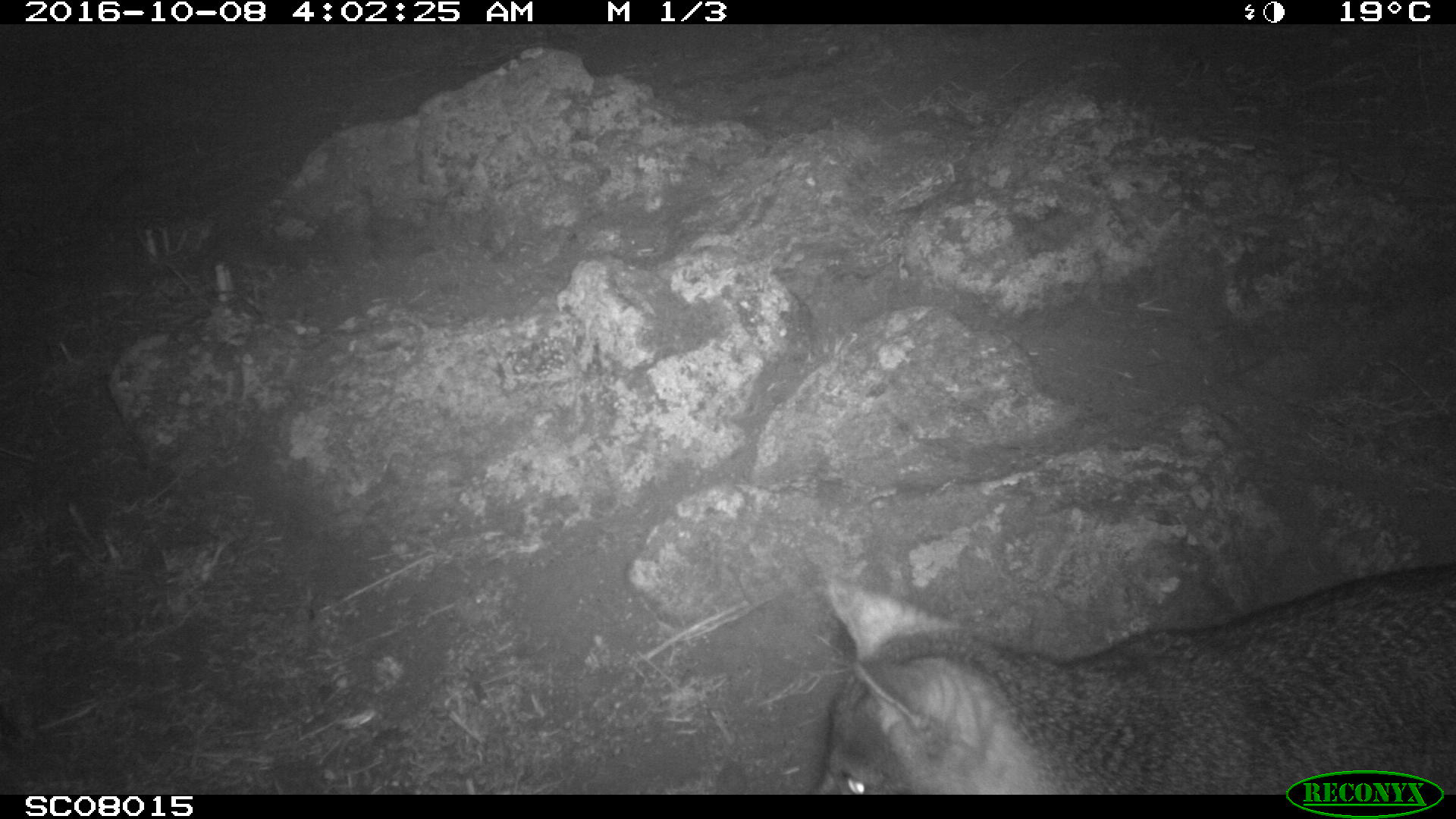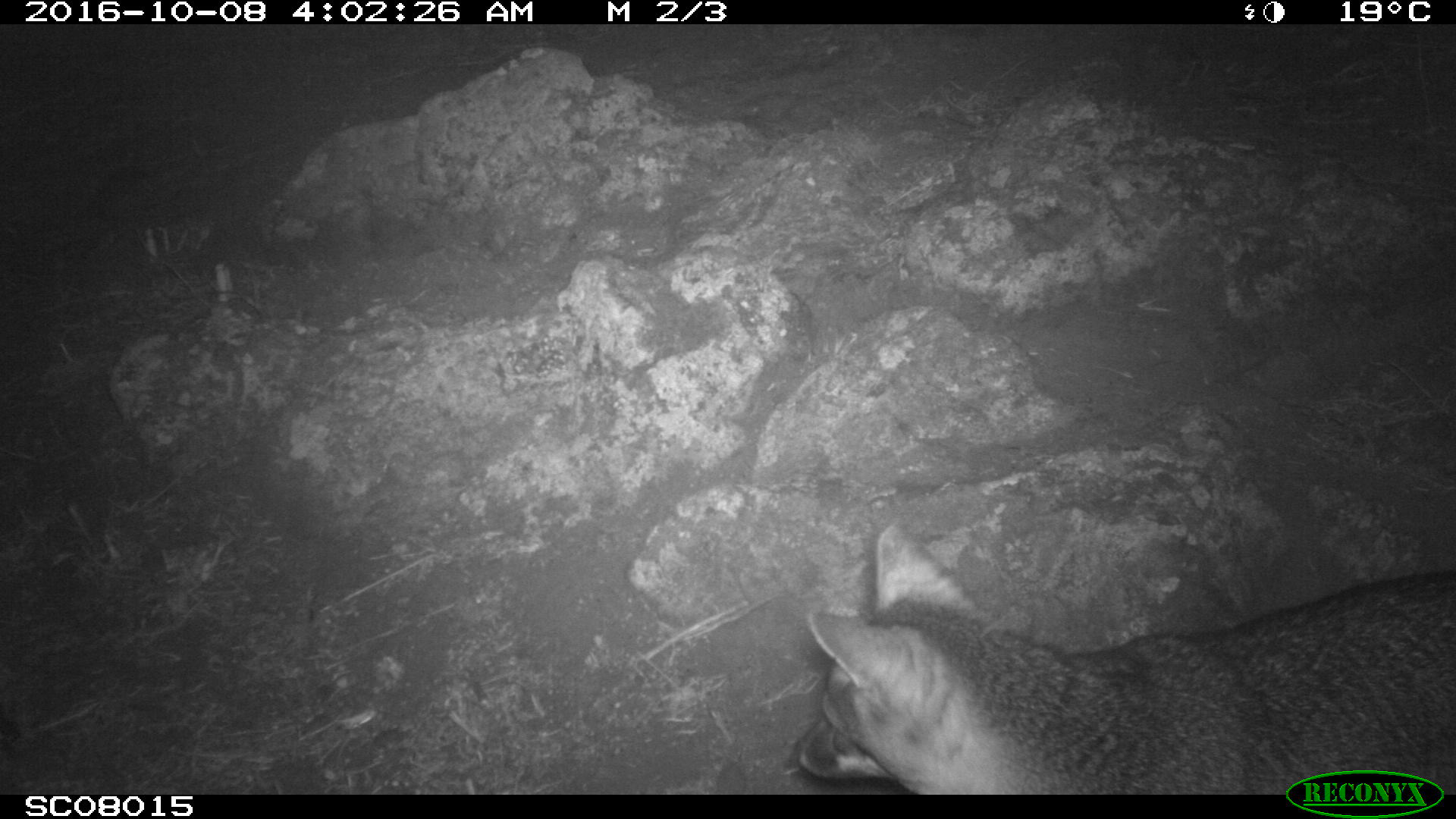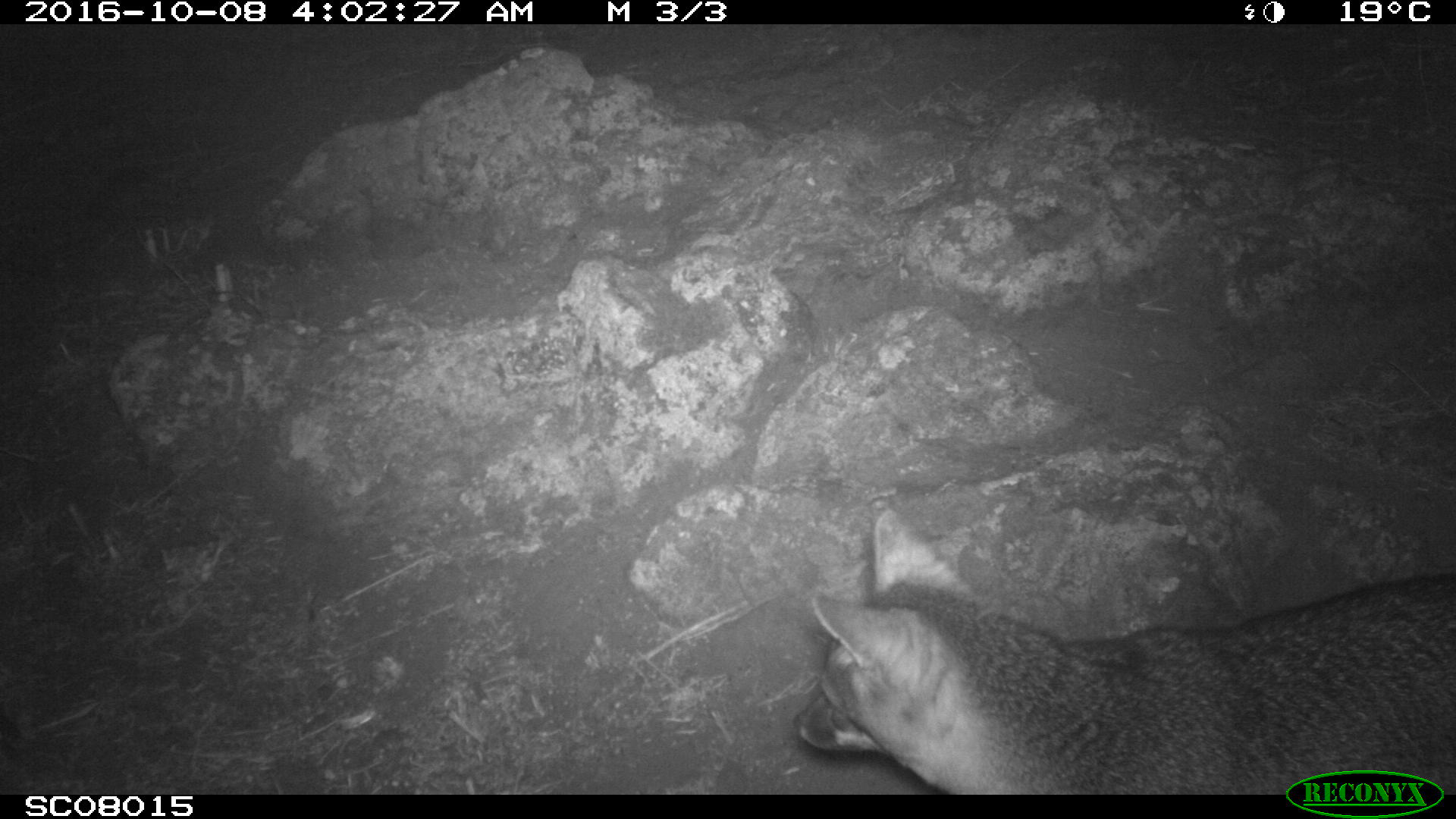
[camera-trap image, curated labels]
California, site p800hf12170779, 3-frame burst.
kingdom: Animalia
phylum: Chordata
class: Mammalia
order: Carnivora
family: Canidae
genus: Urocyon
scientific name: Urocyon littoralis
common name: island fox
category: fox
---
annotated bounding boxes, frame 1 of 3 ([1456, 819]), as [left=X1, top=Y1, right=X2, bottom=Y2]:
fox: [left=814, top=564, right=1455, bottom=795]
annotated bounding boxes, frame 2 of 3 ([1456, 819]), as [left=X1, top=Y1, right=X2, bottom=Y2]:
fox: [left=791, top=520, right=1455, bottom=793]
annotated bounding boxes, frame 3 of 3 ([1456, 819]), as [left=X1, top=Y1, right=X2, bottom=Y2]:
fox: [left=792, top=509, right=1455, bottom=794]